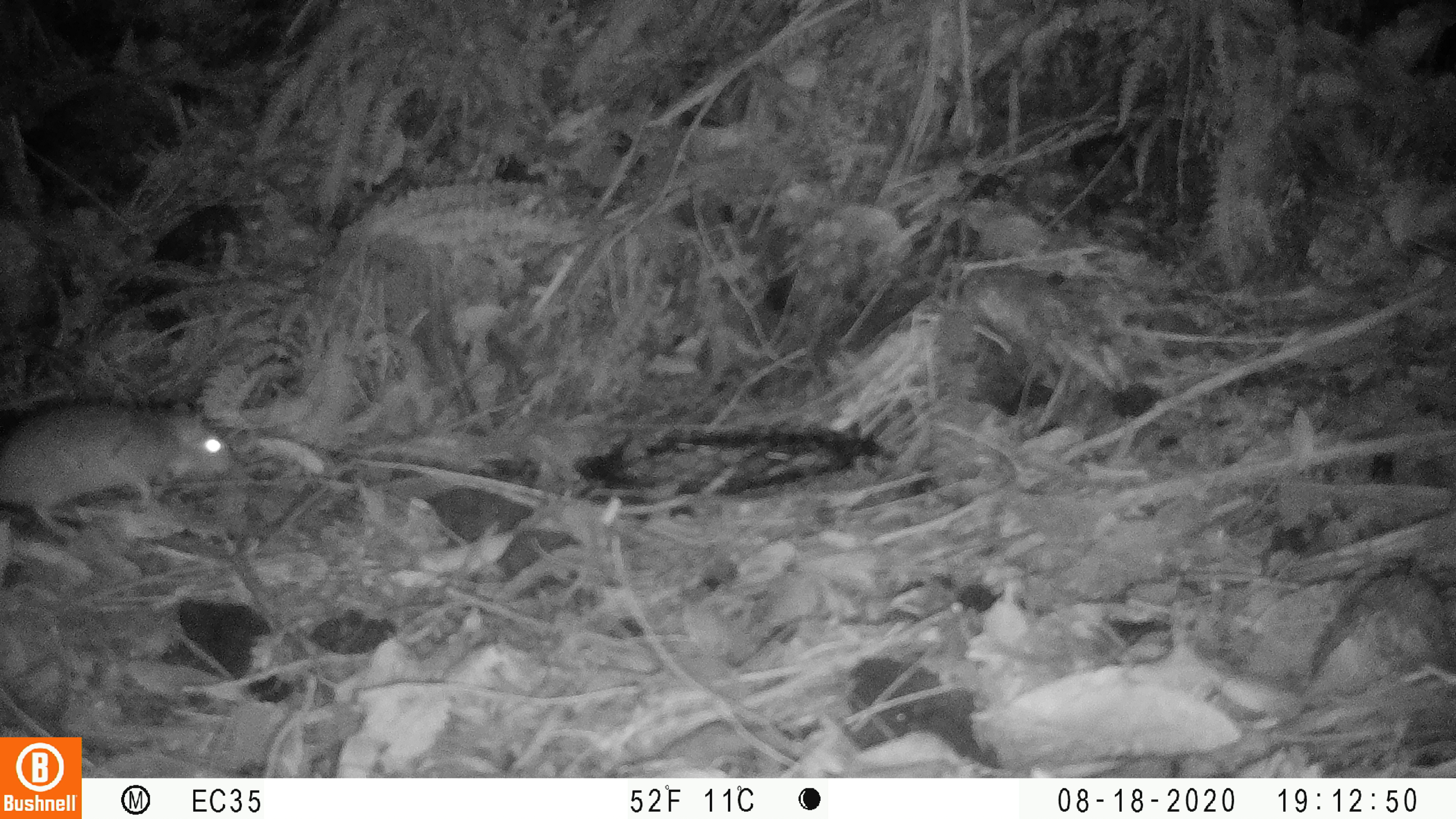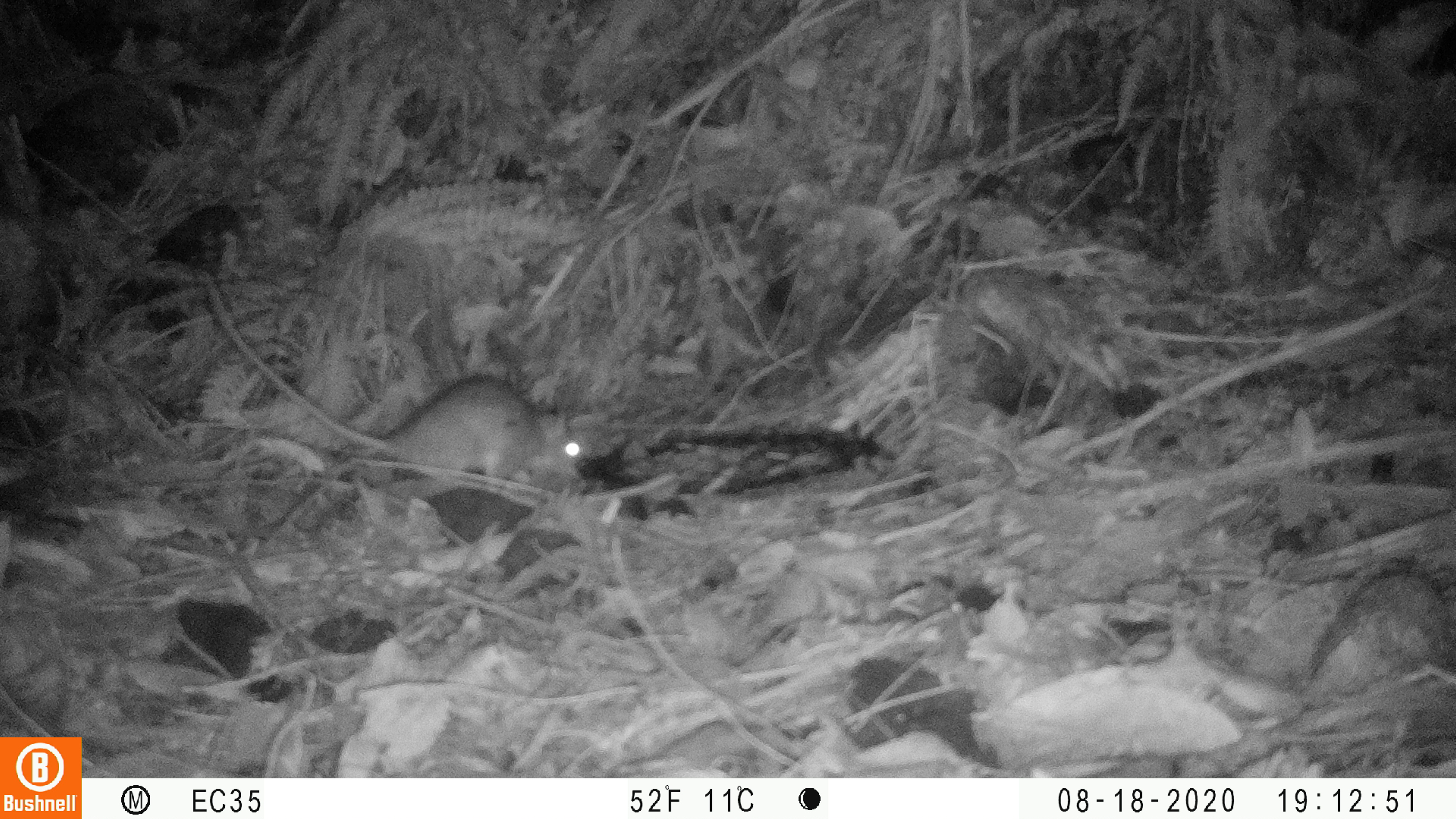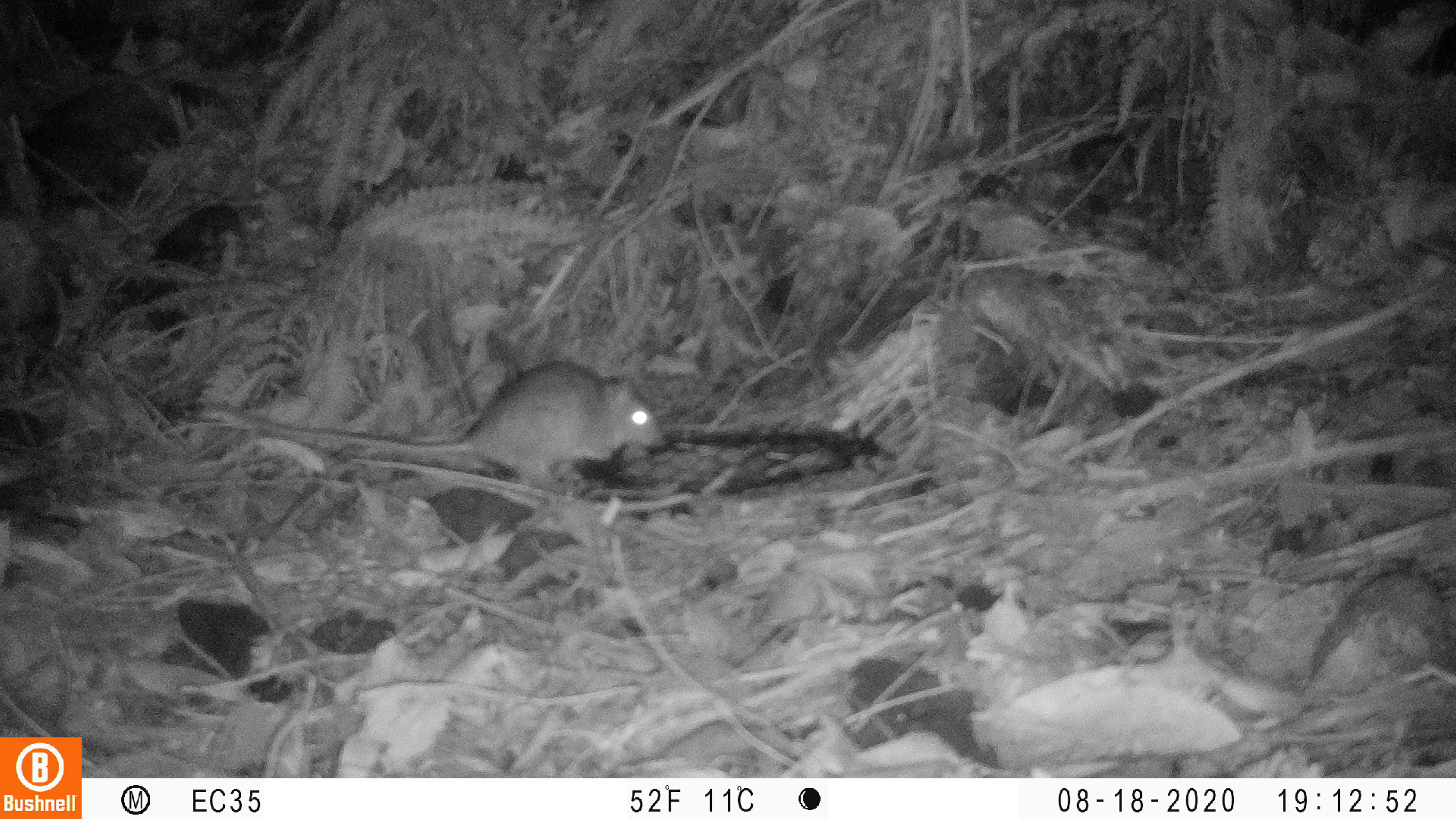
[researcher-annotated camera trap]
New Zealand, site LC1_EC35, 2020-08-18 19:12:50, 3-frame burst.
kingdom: Animalia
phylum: Chordata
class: Mammalia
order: Rodentia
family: Muridae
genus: Rattus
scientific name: Rattus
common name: rat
Rat (Rattus).